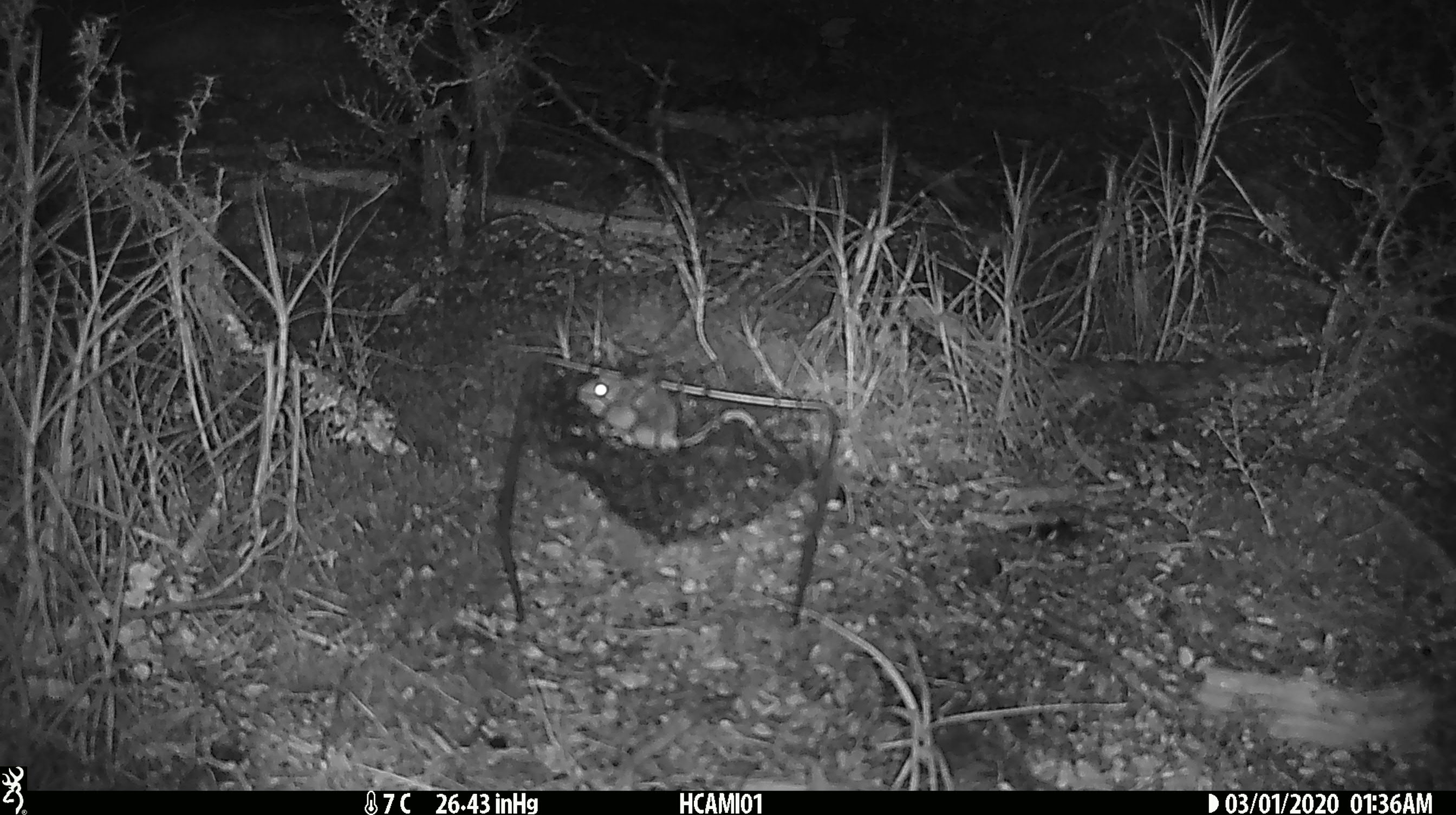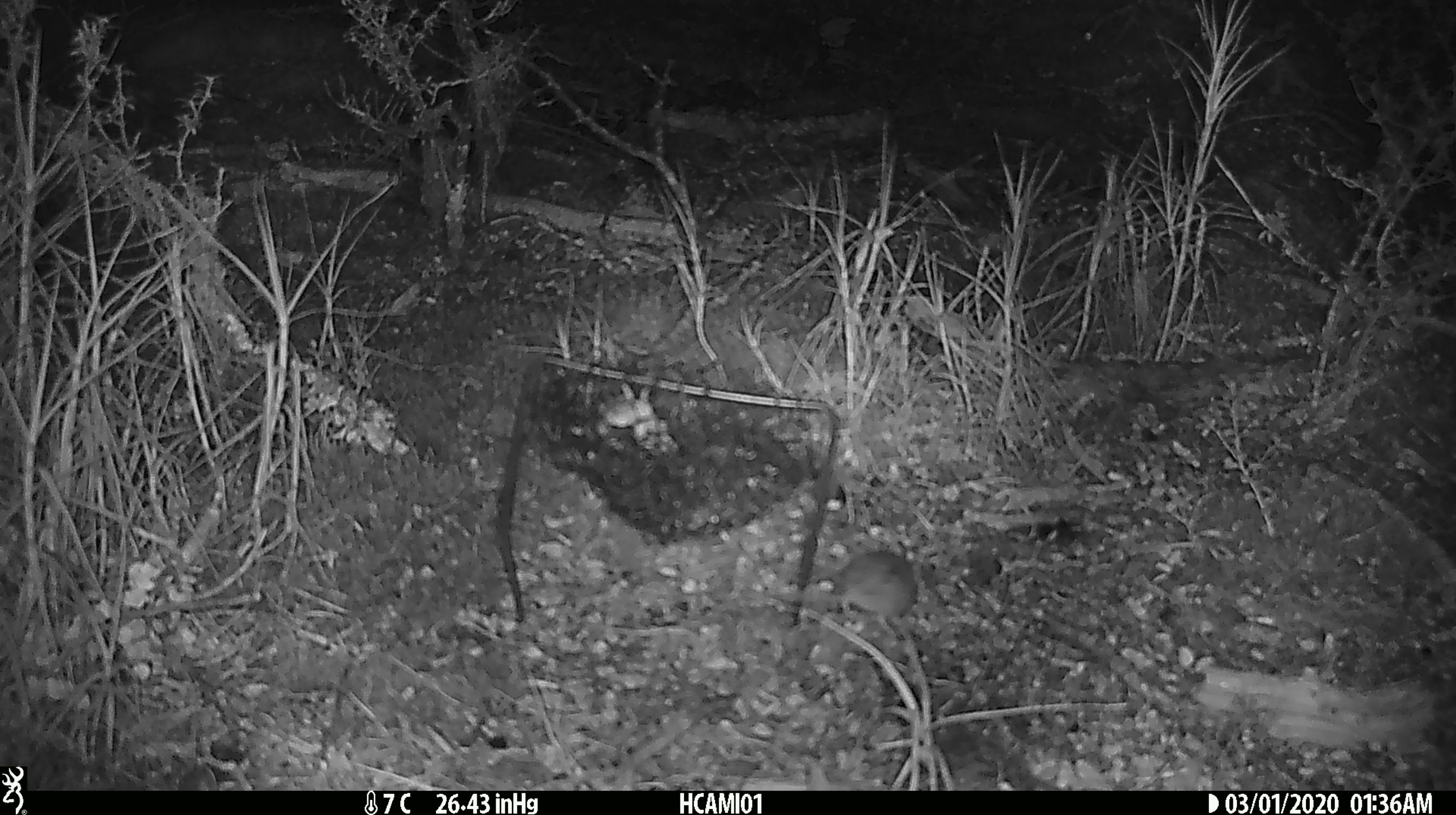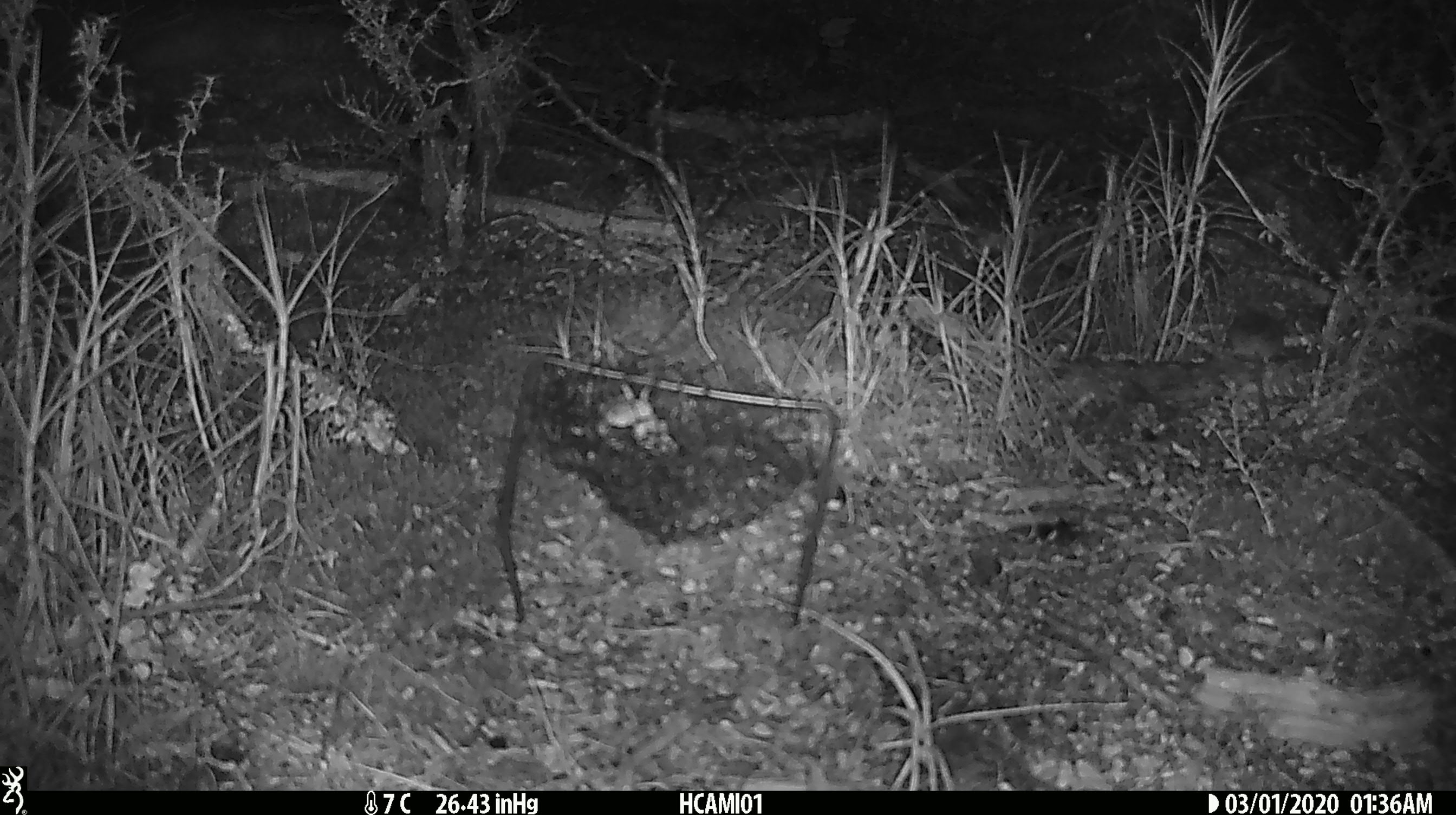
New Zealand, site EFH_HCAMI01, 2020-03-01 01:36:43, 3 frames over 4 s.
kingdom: Animalia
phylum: Chordata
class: Mammalia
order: Rodentia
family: Muridae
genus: Mus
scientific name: Mus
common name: mouse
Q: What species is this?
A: Mouse (Mus).